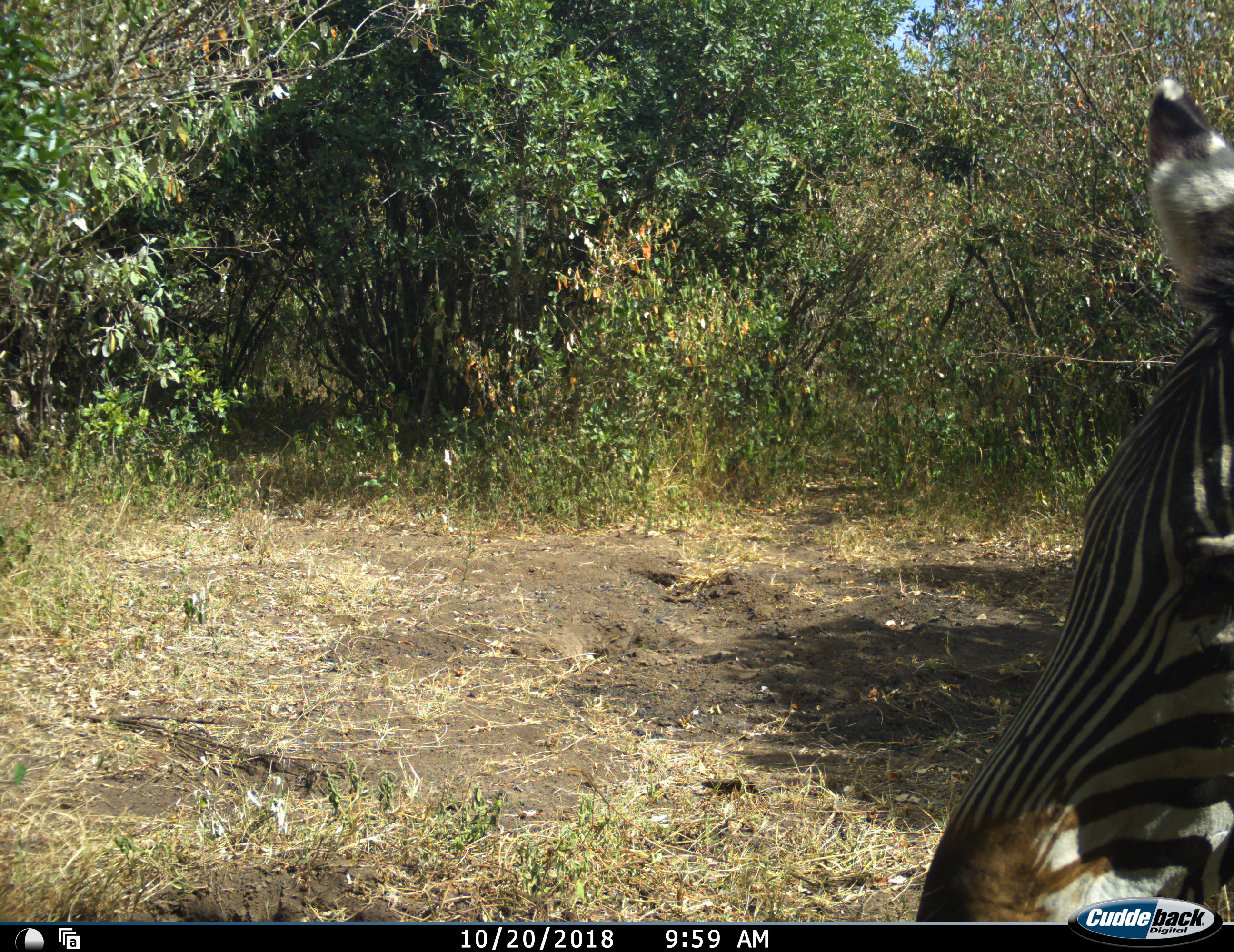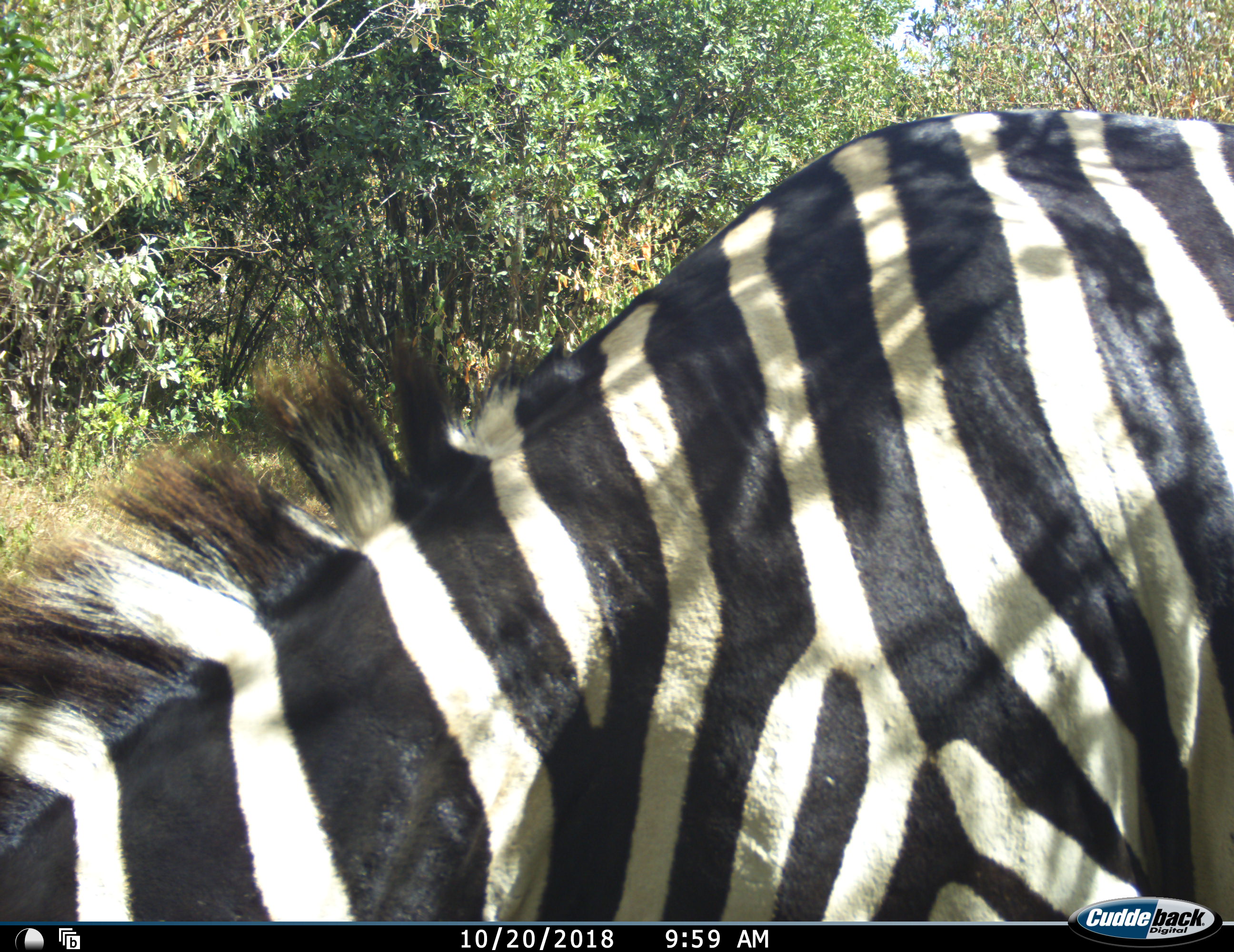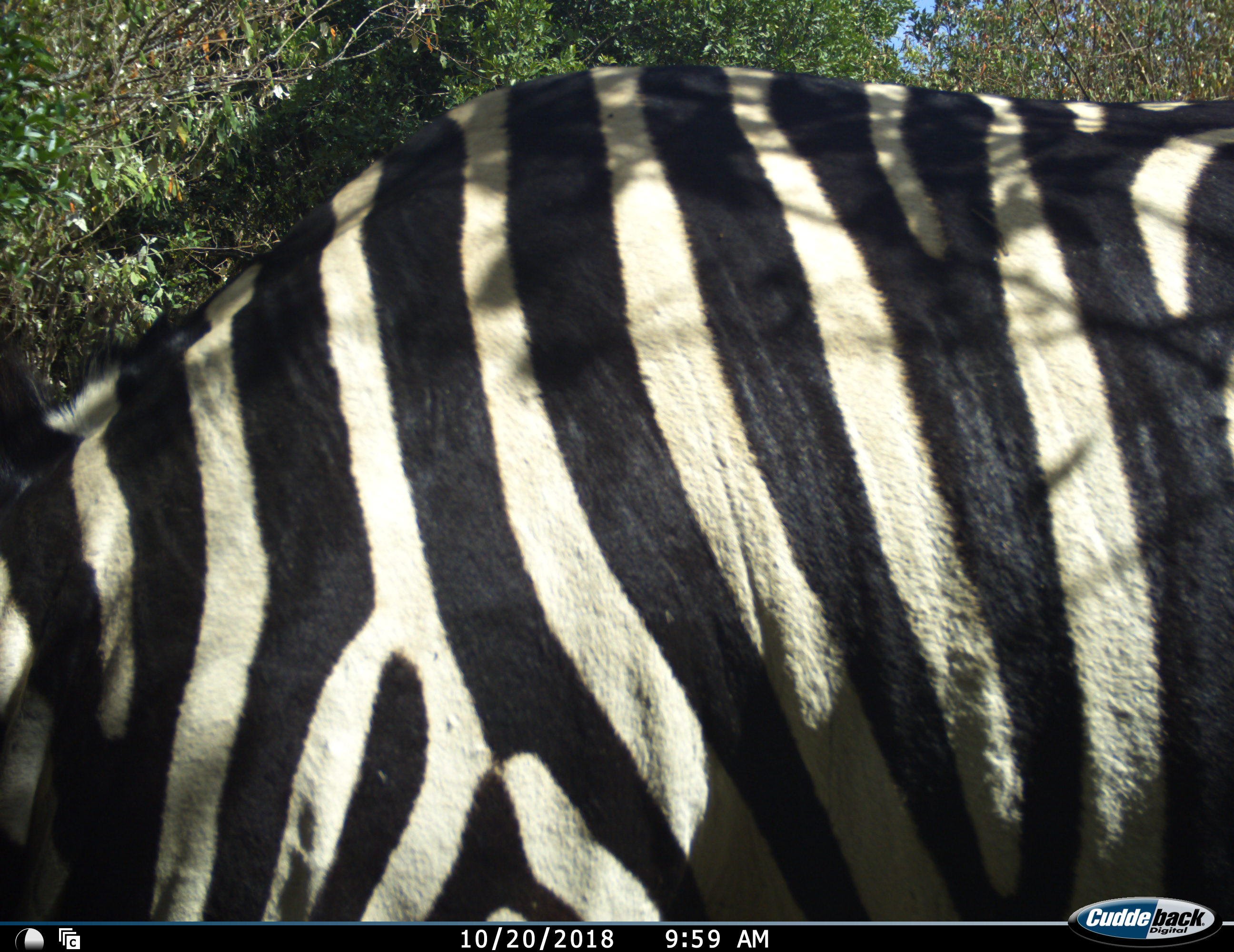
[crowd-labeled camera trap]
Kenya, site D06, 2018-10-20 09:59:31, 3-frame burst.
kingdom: Animalia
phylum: Chordata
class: Mammalia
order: Perissodactyla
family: Equidae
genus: Equus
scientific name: Equus quagga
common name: plains zebra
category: zebra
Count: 1.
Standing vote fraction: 11%.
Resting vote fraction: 11%.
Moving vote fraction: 89%.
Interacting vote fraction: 0%.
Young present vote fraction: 0%.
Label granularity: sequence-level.